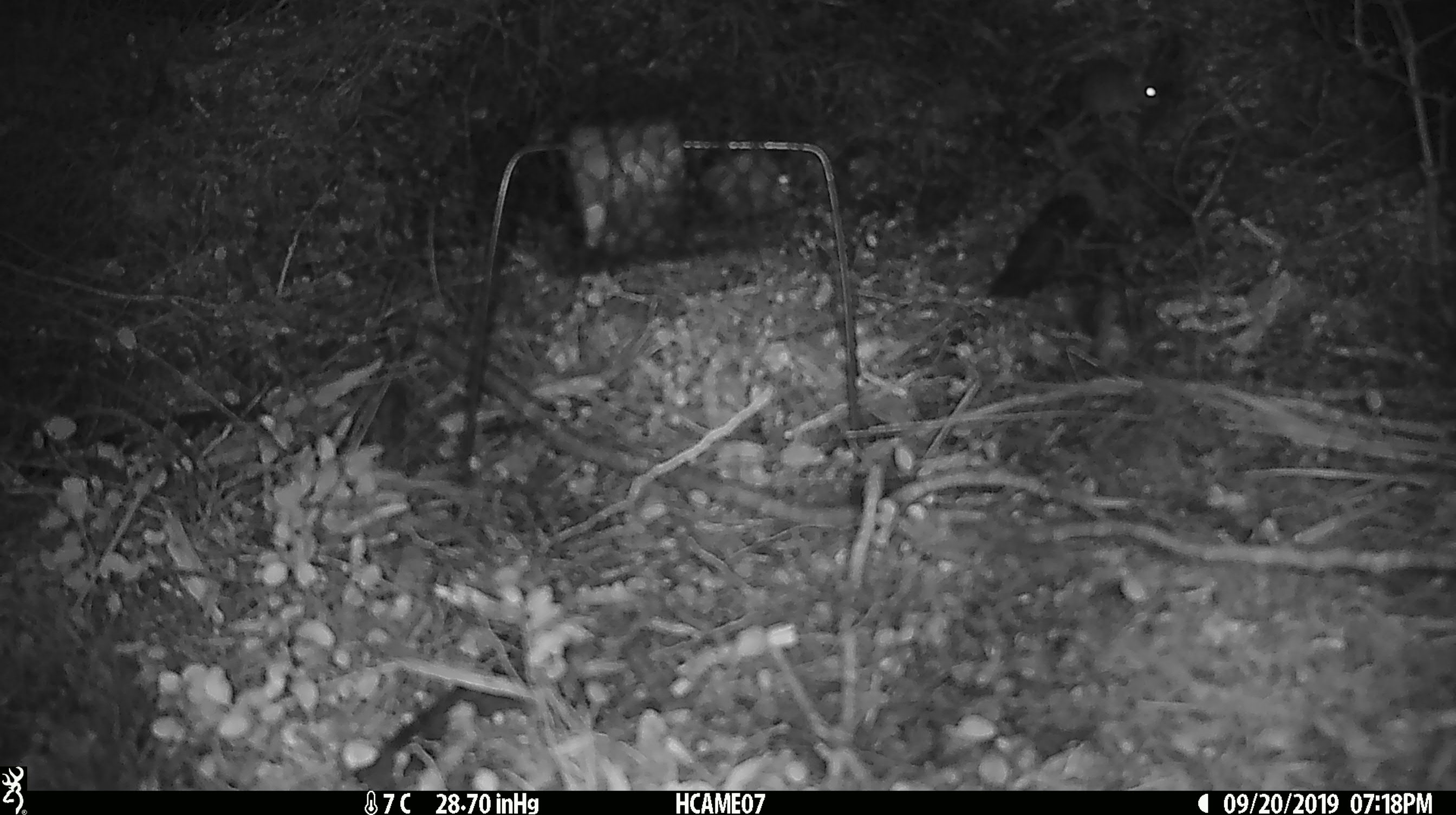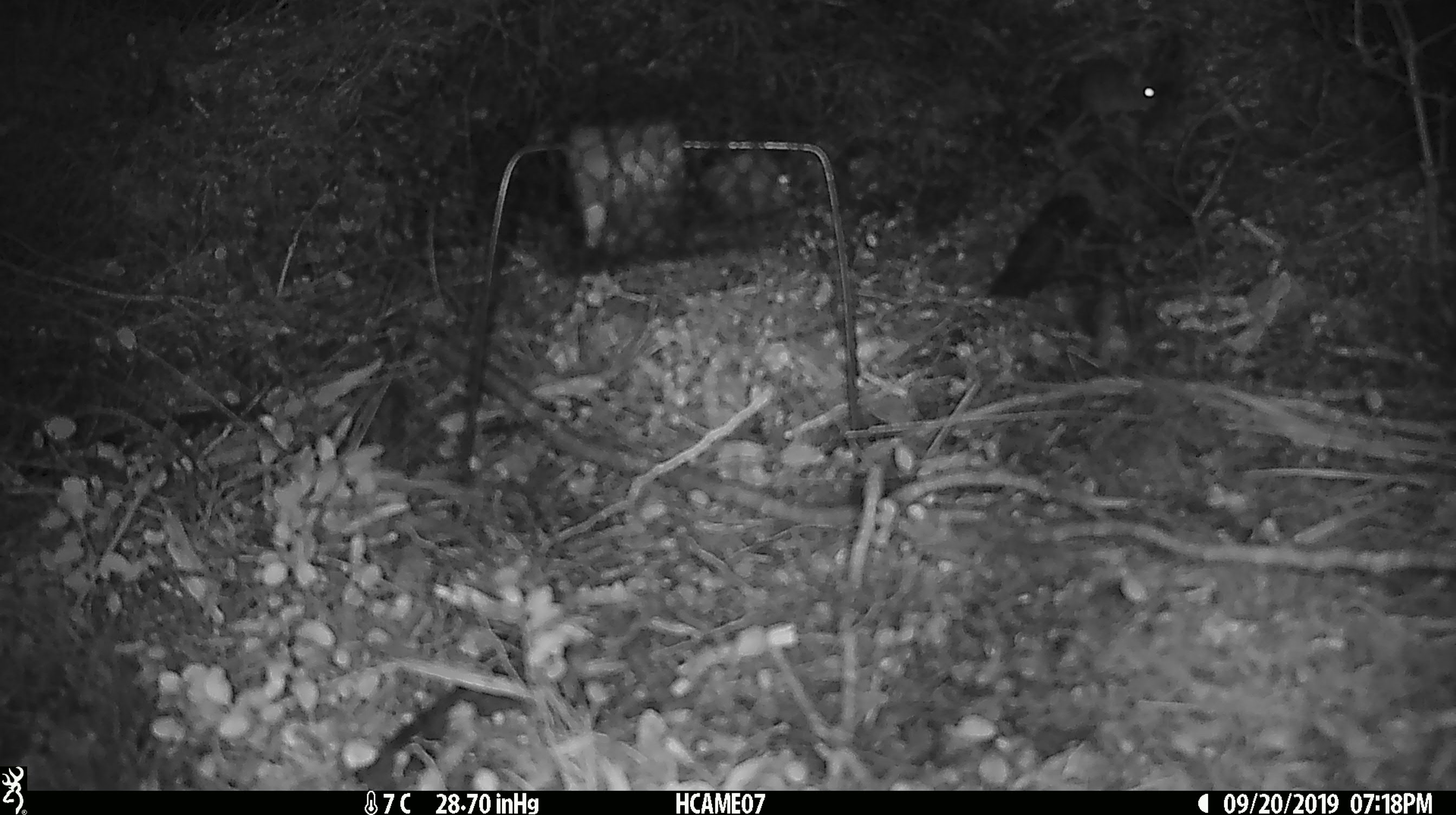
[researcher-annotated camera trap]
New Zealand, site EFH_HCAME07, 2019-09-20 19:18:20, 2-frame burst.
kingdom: Animalia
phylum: Chordata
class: Mammalia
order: Rodentia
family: Muridae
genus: Mus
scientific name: Mus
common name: mouse